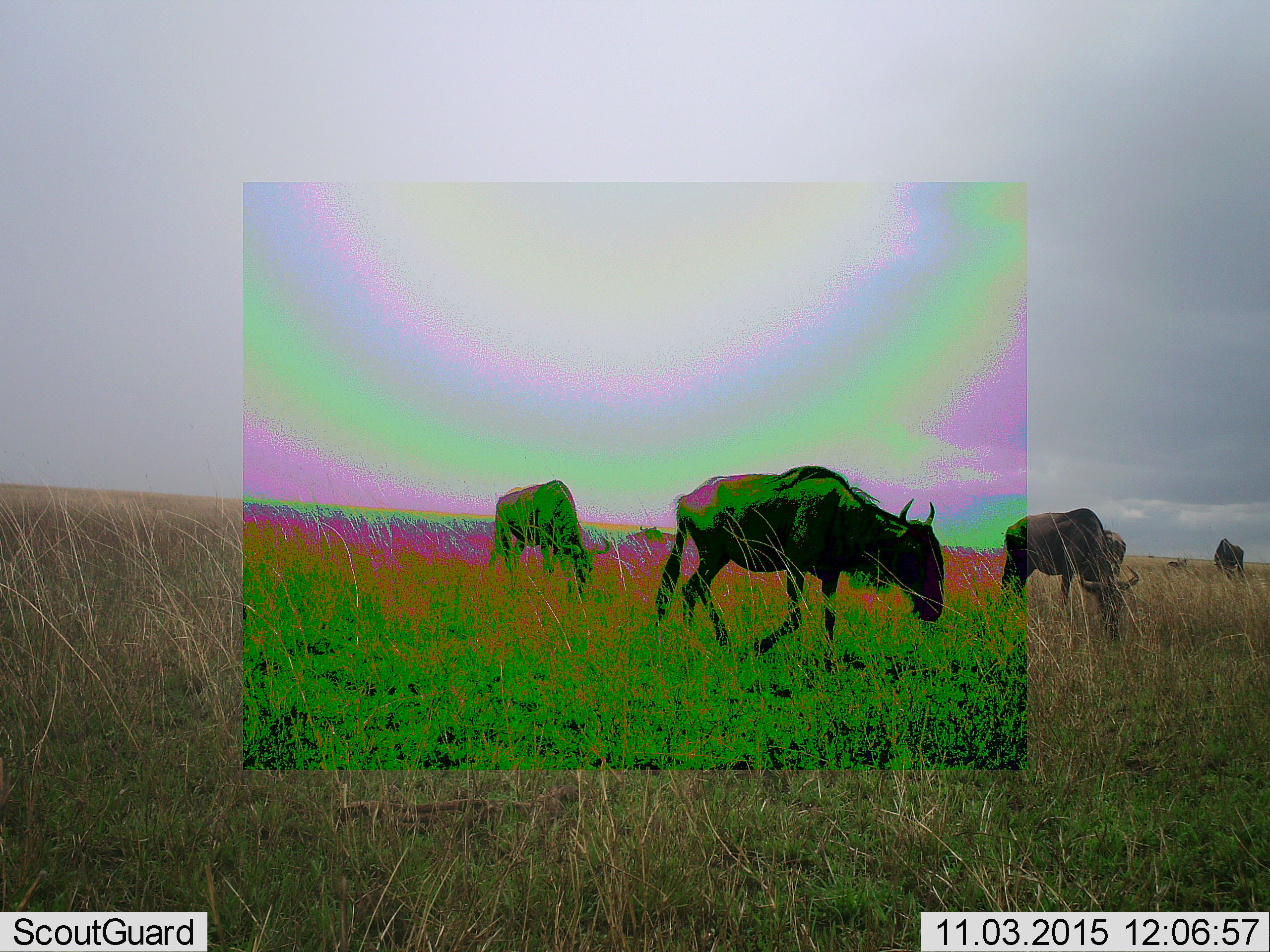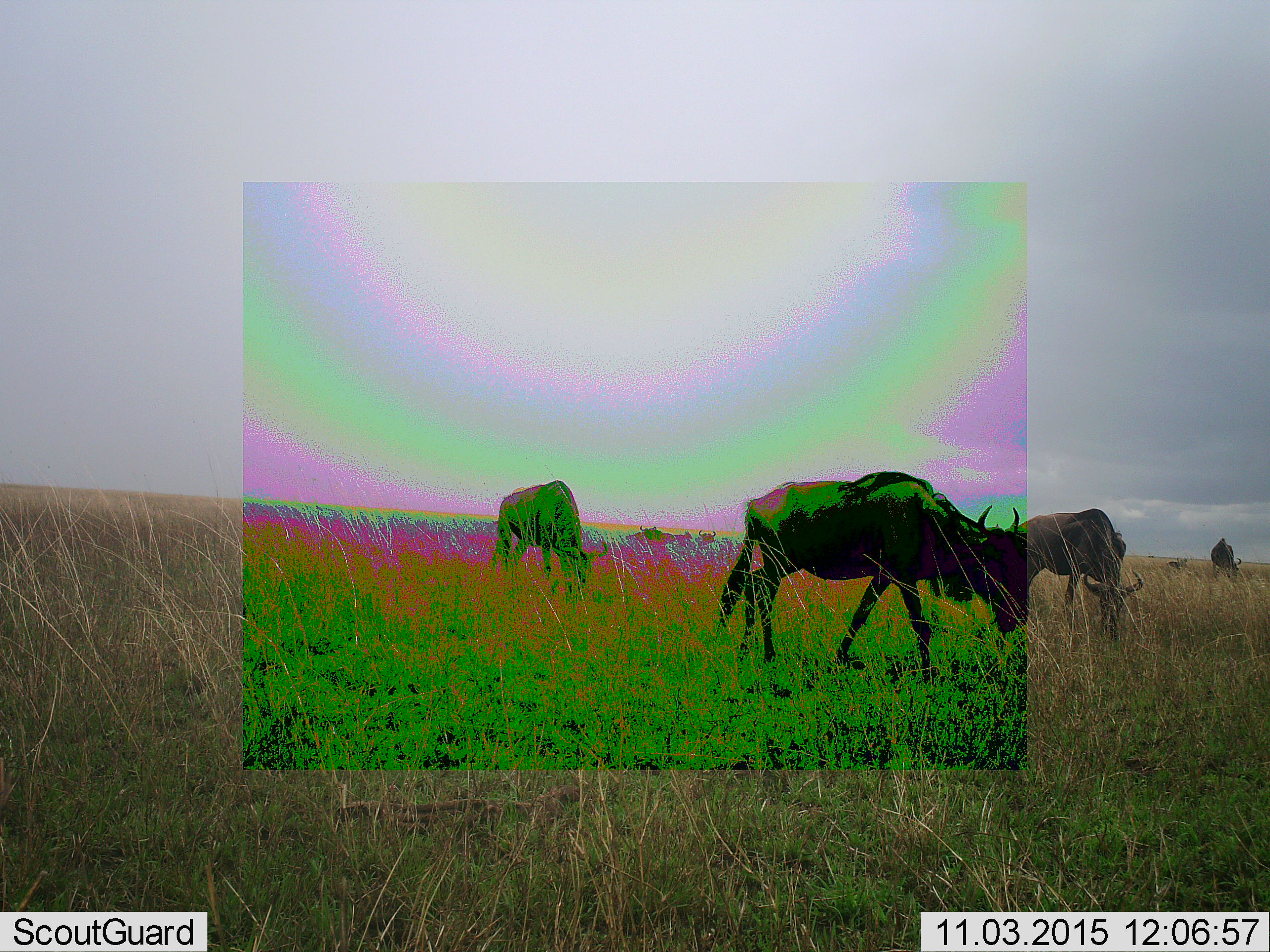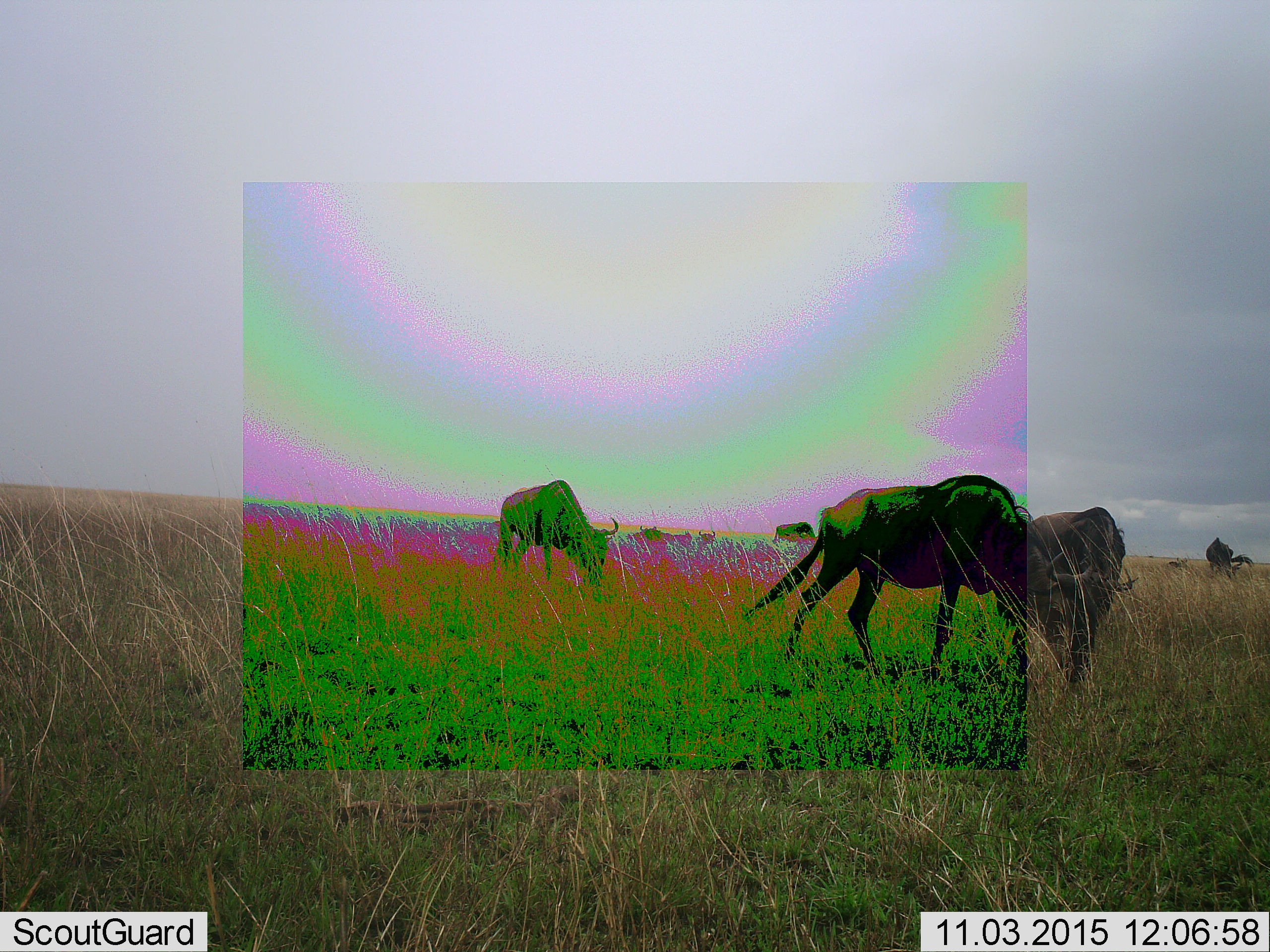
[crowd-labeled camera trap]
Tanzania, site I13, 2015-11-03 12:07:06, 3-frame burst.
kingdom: Animalia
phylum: Chordata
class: Mammalia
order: Artiodactyla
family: Bovidae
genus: Connochaetes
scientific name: Connochaetes taurinus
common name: blue wildebeest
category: wildebeest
Wildebeest (blue wildebeest) (Connochaetes taurinus), count 5. Behavior (volunteer vote fractions): standing 56%, resting 11%, moving 44%, interacting 0%. Young present (vote fraction): 0%. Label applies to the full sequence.